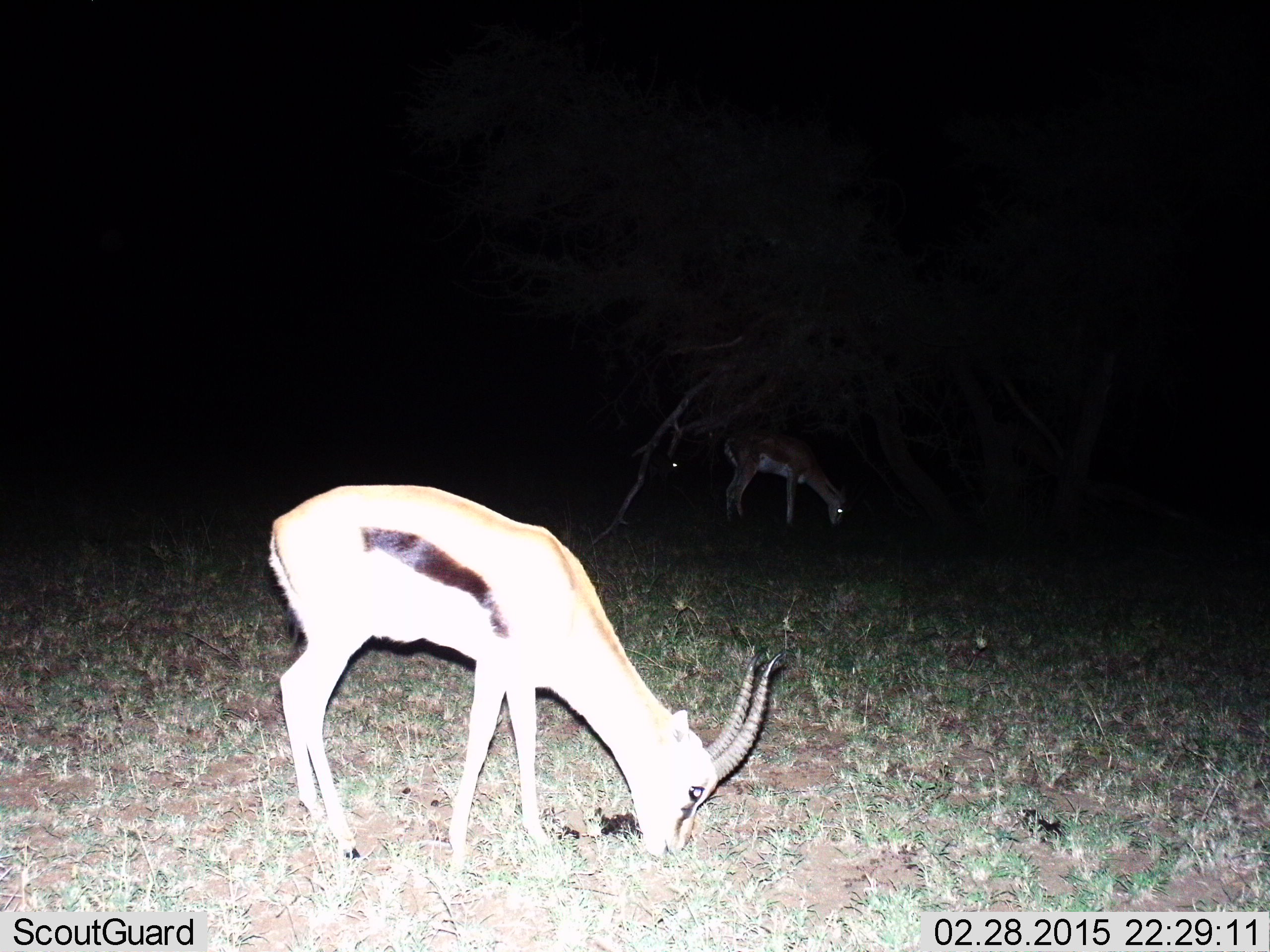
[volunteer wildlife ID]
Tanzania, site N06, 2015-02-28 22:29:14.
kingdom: Animalia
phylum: Chordata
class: Mammalia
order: Artiodactyla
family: Bovidae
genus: Eudorcas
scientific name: Eudorcas thomsonii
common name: thomson's gazelle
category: gazellethomsons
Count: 2.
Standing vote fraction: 25%.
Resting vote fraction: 0%.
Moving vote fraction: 0%.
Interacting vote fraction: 0%.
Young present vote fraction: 0%.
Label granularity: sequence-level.